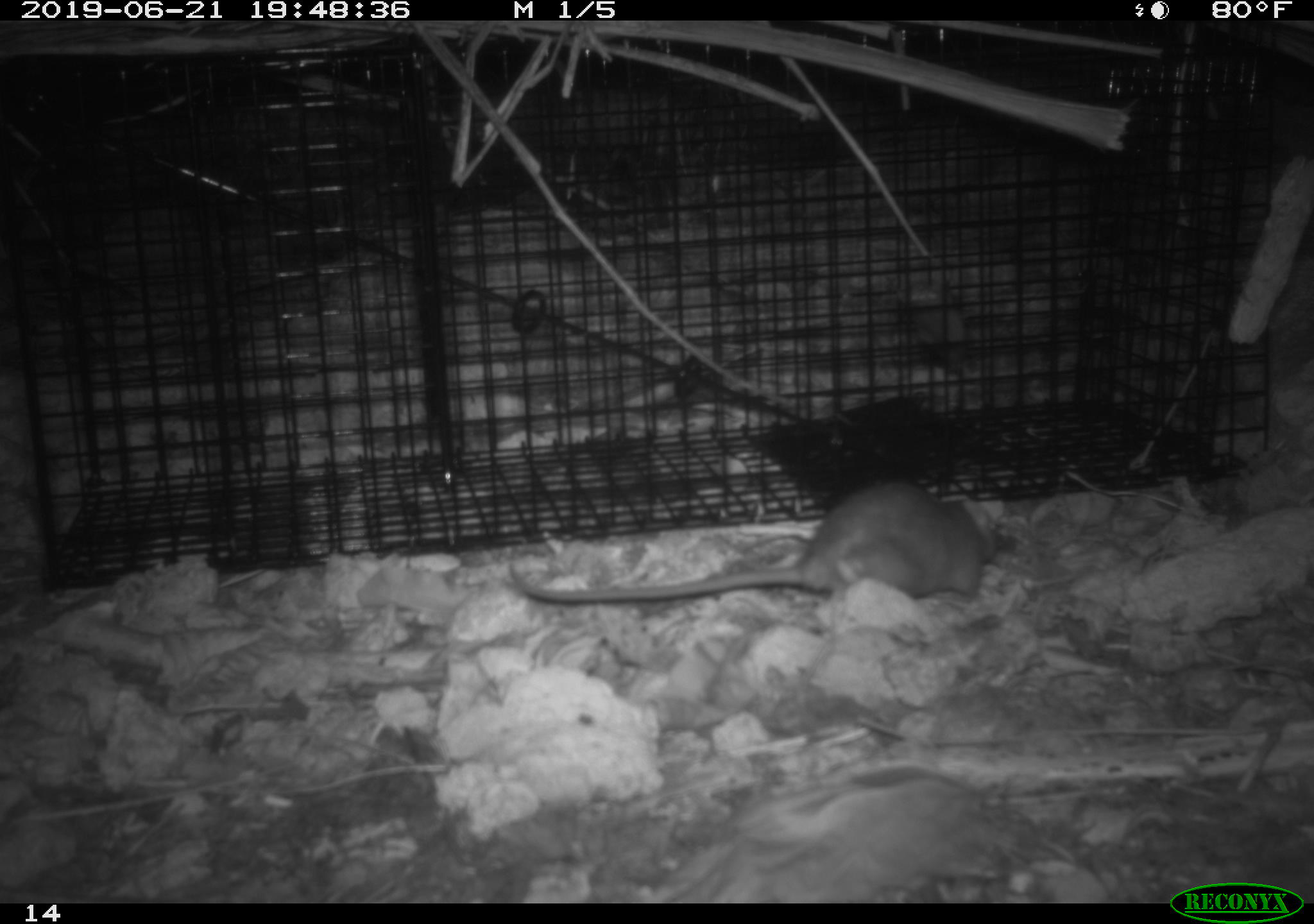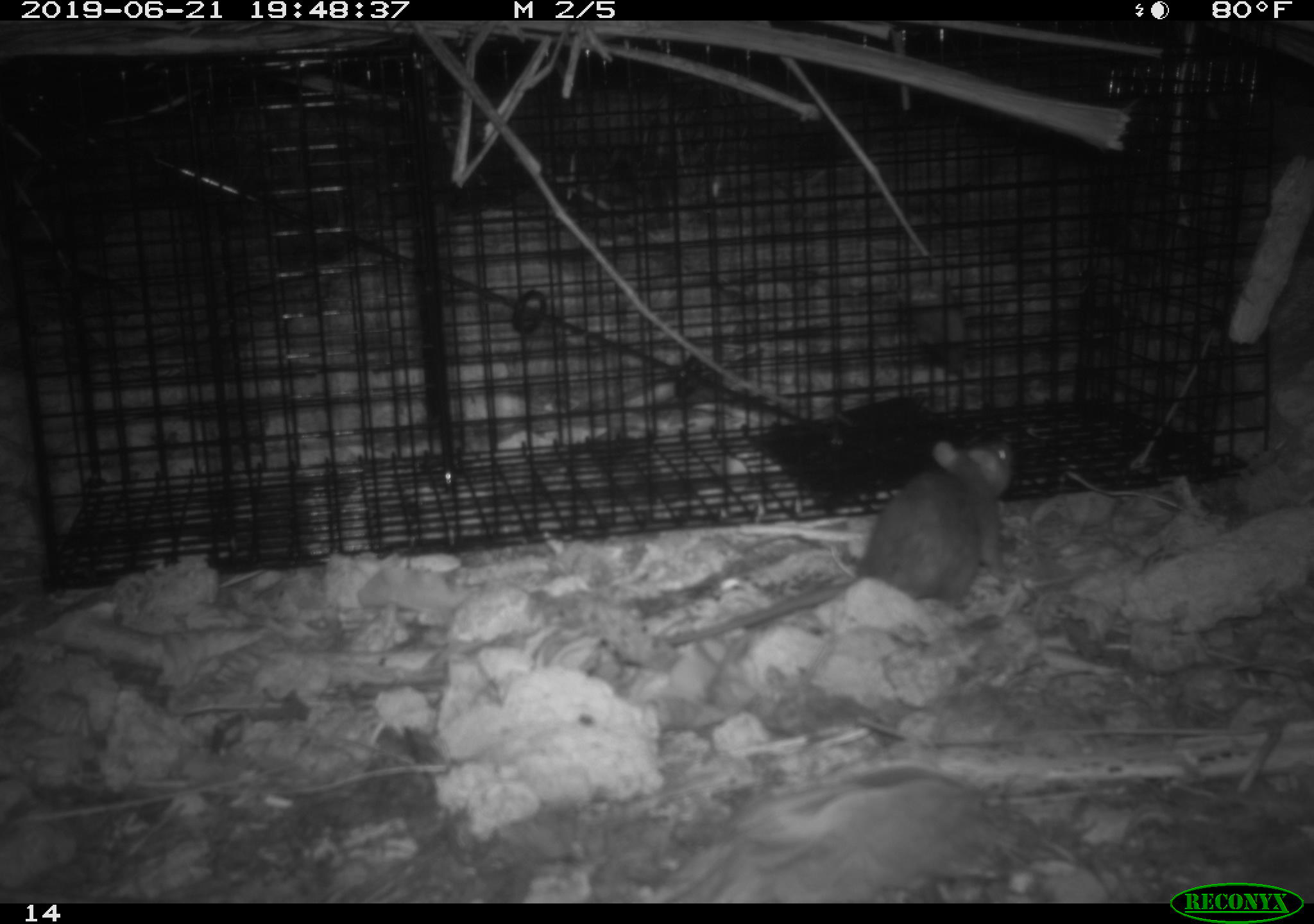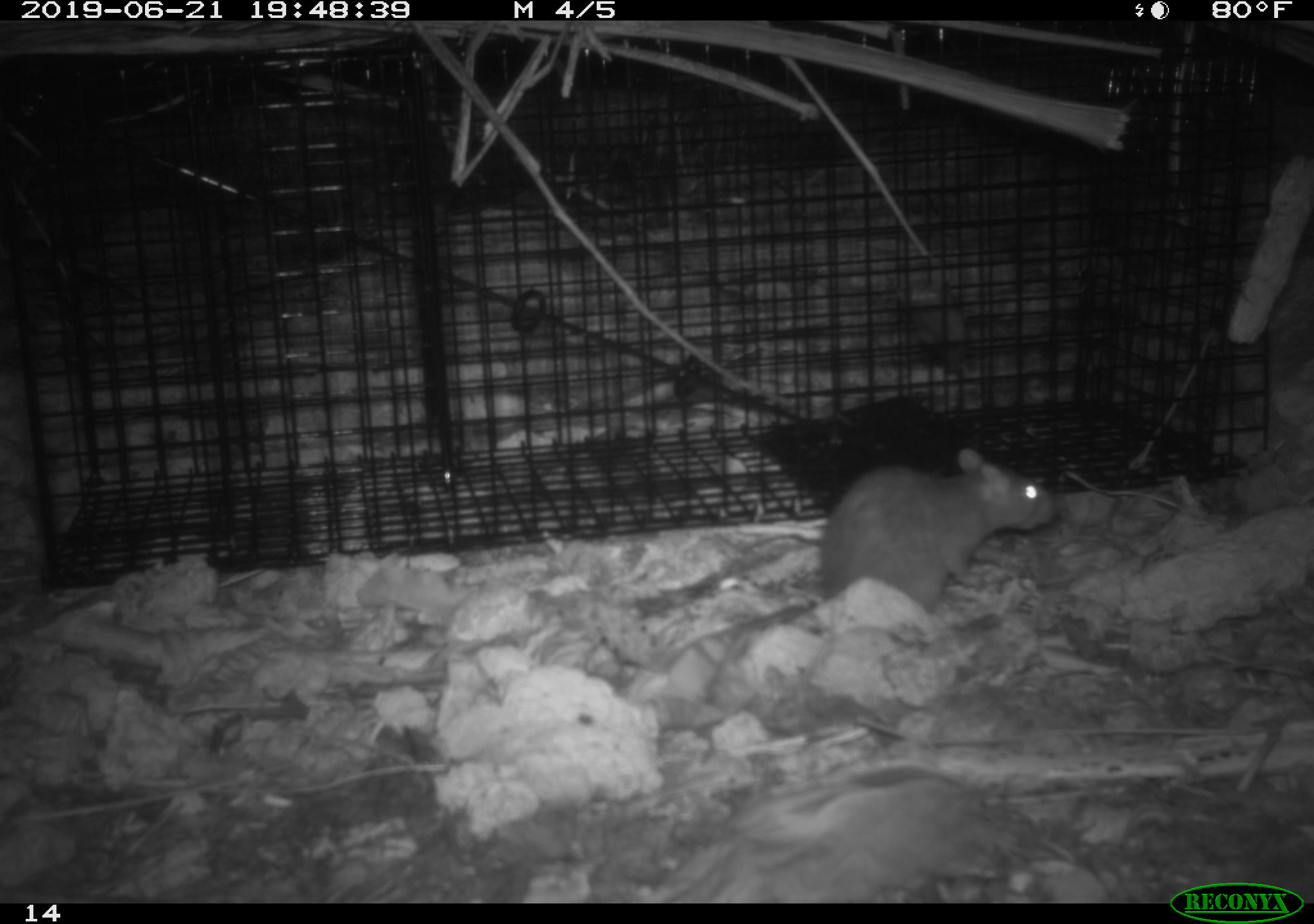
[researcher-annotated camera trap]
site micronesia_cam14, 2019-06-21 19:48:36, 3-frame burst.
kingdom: Animalia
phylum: Chordata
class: Mammalia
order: Rodentia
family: Muridae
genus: Rattus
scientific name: Rattus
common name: rat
Rat (Rattus).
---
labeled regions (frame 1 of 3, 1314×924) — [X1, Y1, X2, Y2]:
rat: [513, 477, 1000, 622]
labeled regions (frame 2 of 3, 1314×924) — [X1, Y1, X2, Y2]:
rat: [662, 437, 1021, 657]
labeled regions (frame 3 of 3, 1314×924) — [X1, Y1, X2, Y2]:
rat: [669, 445, 1066, 676]